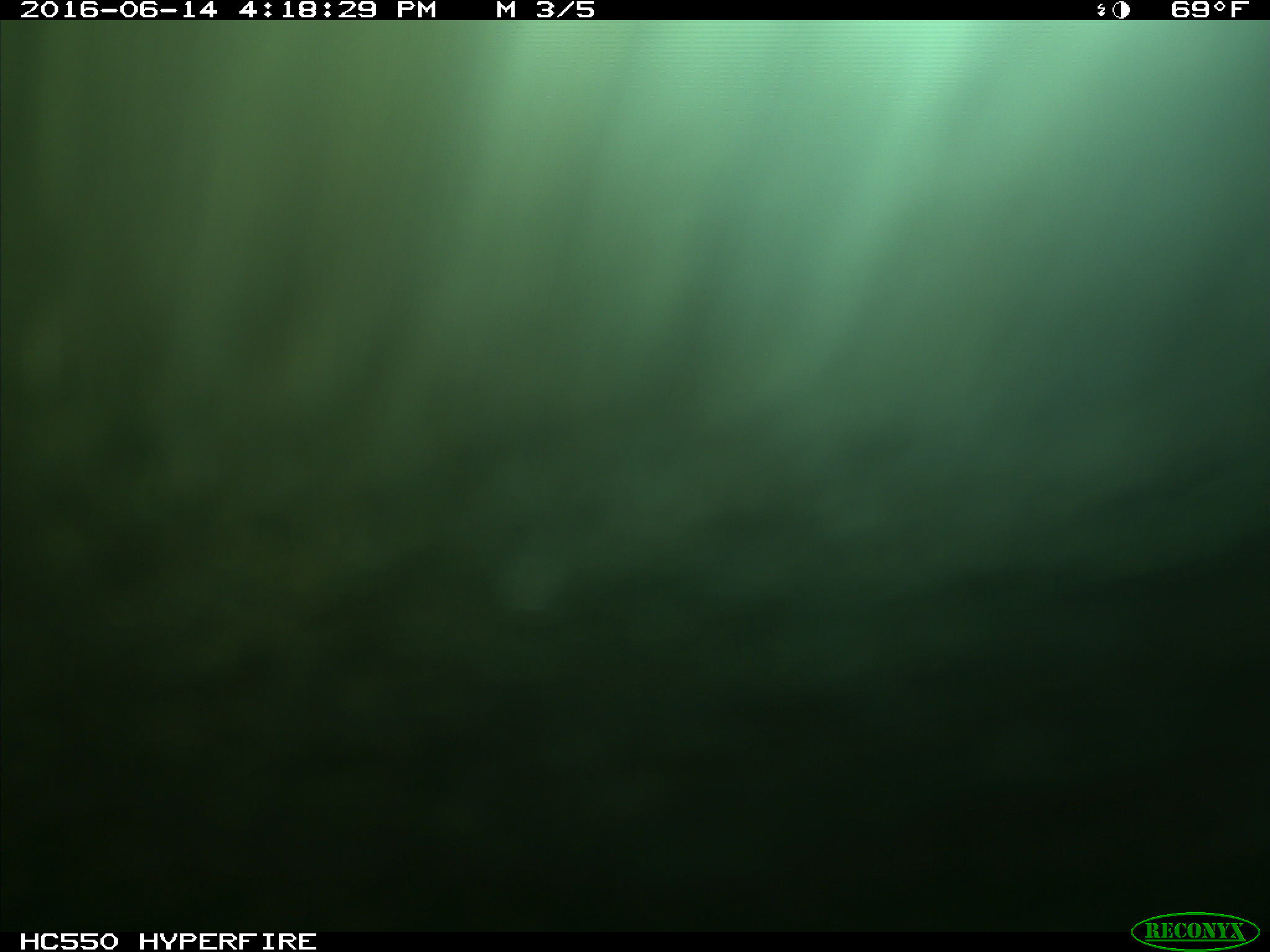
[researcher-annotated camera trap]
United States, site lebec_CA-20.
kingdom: Animalia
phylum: Chordata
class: Mammalia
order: Artiodactyla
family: Bovidae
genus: Bos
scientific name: Bos taurus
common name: domestic cow